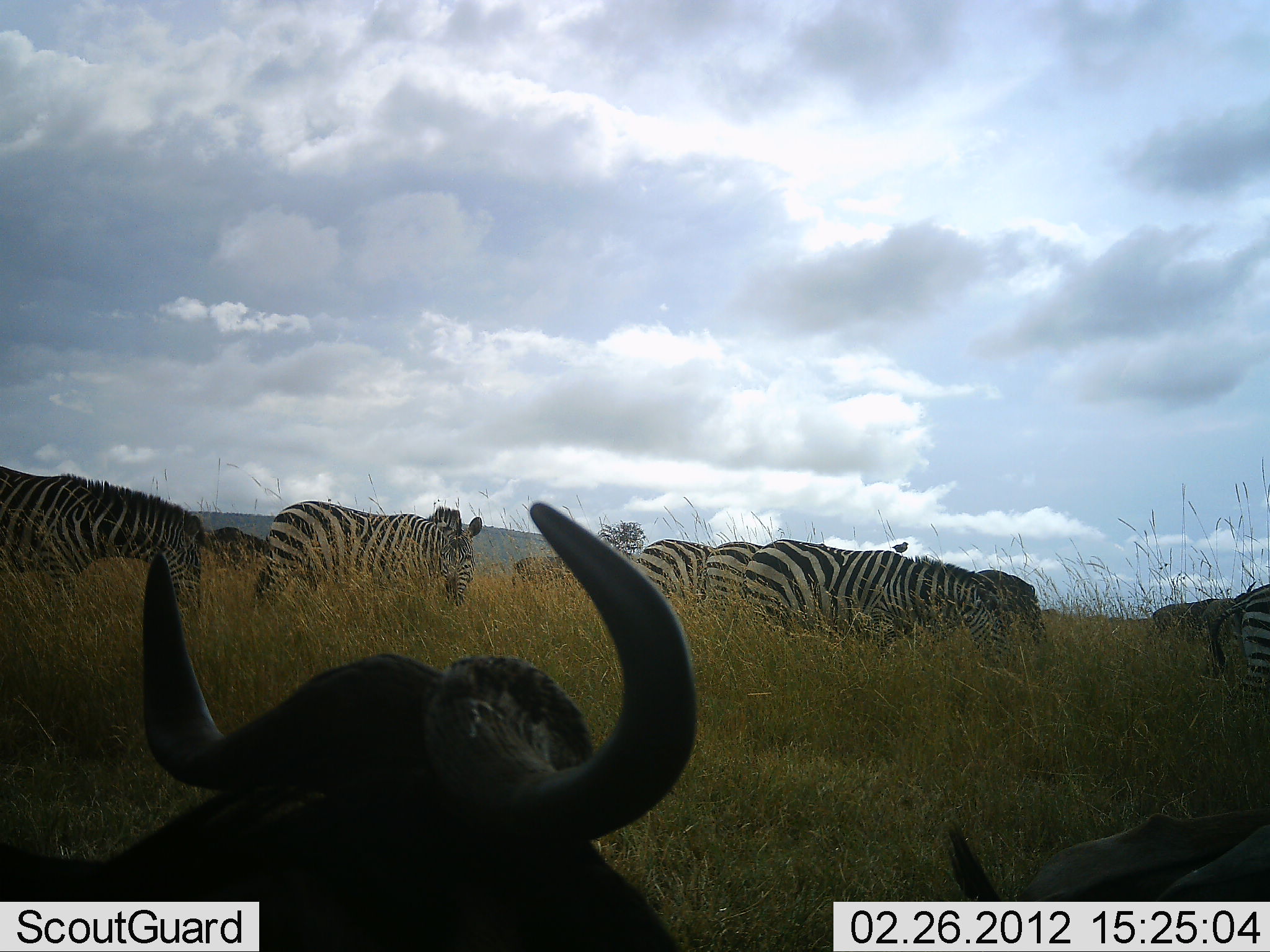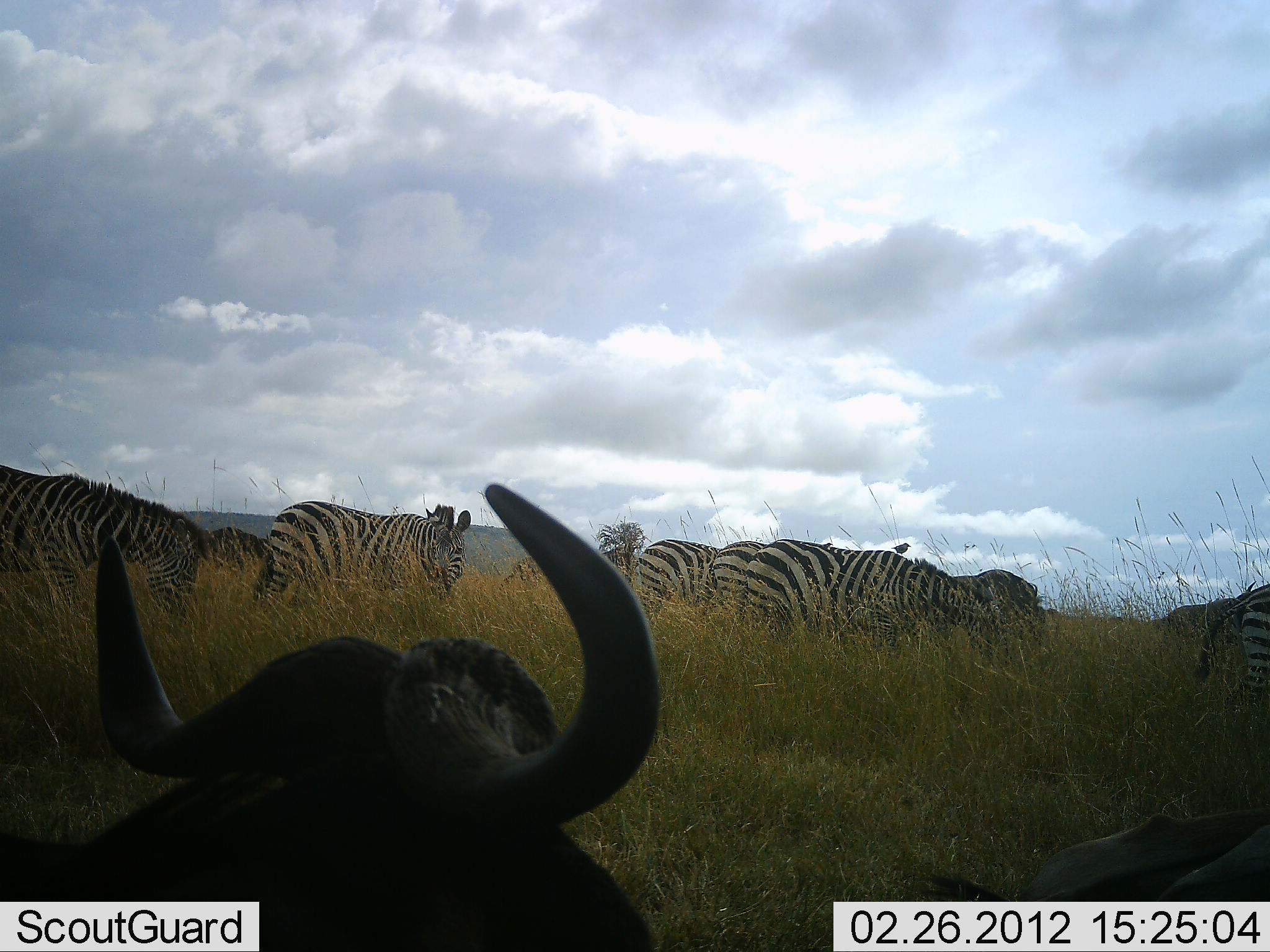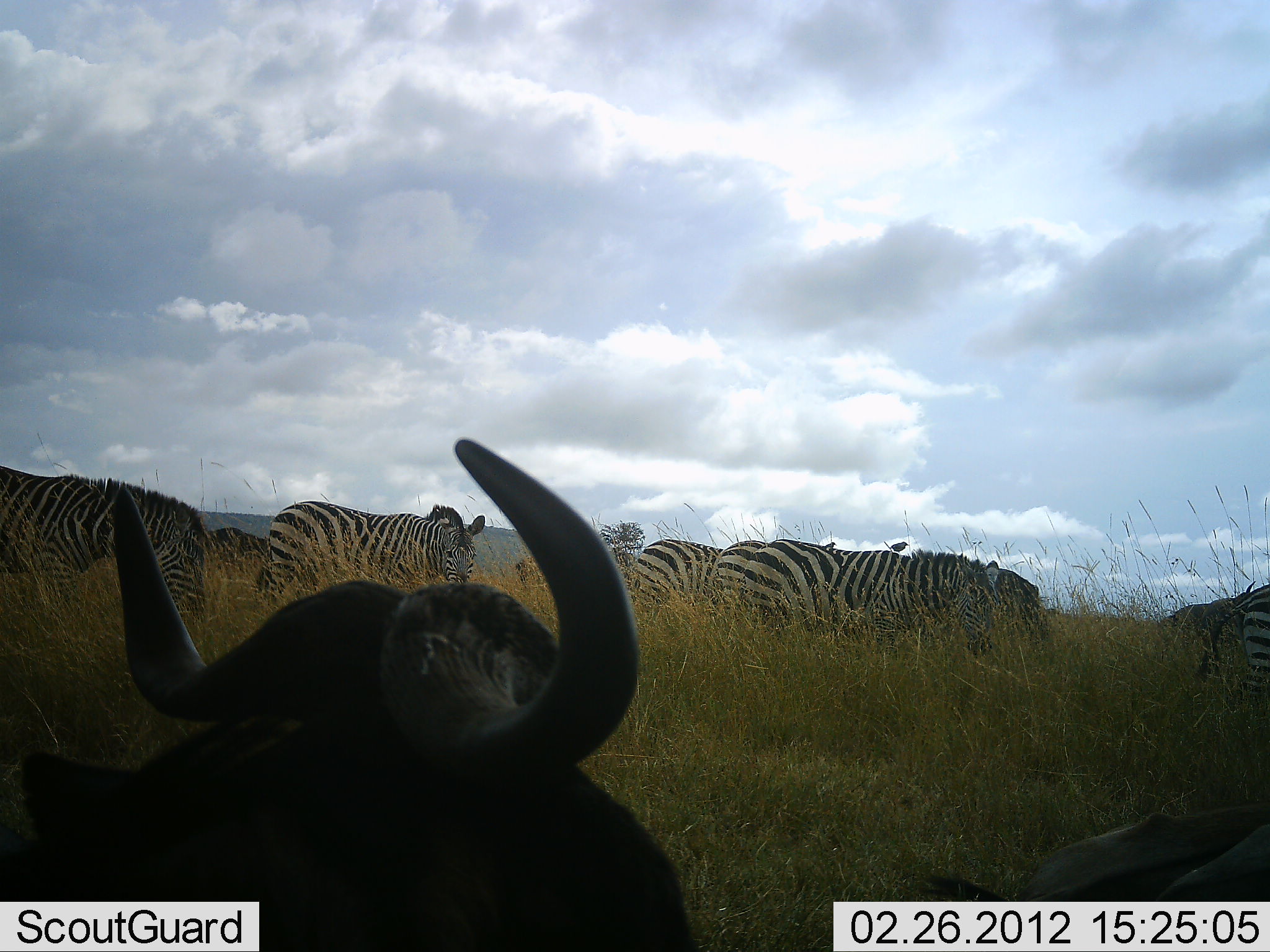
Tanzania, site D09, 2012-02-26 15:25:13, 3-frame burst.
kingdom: Animalia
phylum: Chordata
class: Mammalia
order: Artiodactyla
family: Bovidae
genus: Connochaetes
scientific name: Connochaetes taurinus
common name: blue wildebeest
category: wildebeest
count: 2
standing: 35%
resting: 90%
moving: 10%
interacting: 0%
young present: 0%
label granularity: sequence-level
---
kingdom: Animalia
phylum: Chordata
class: Mammalia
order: Perissodactyla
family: Equidae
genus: Equus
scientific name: Equus quagga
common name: plains zebra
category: zebra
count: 7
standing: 50%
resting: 0%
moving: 31%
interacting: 0%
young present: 0%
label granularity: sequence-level